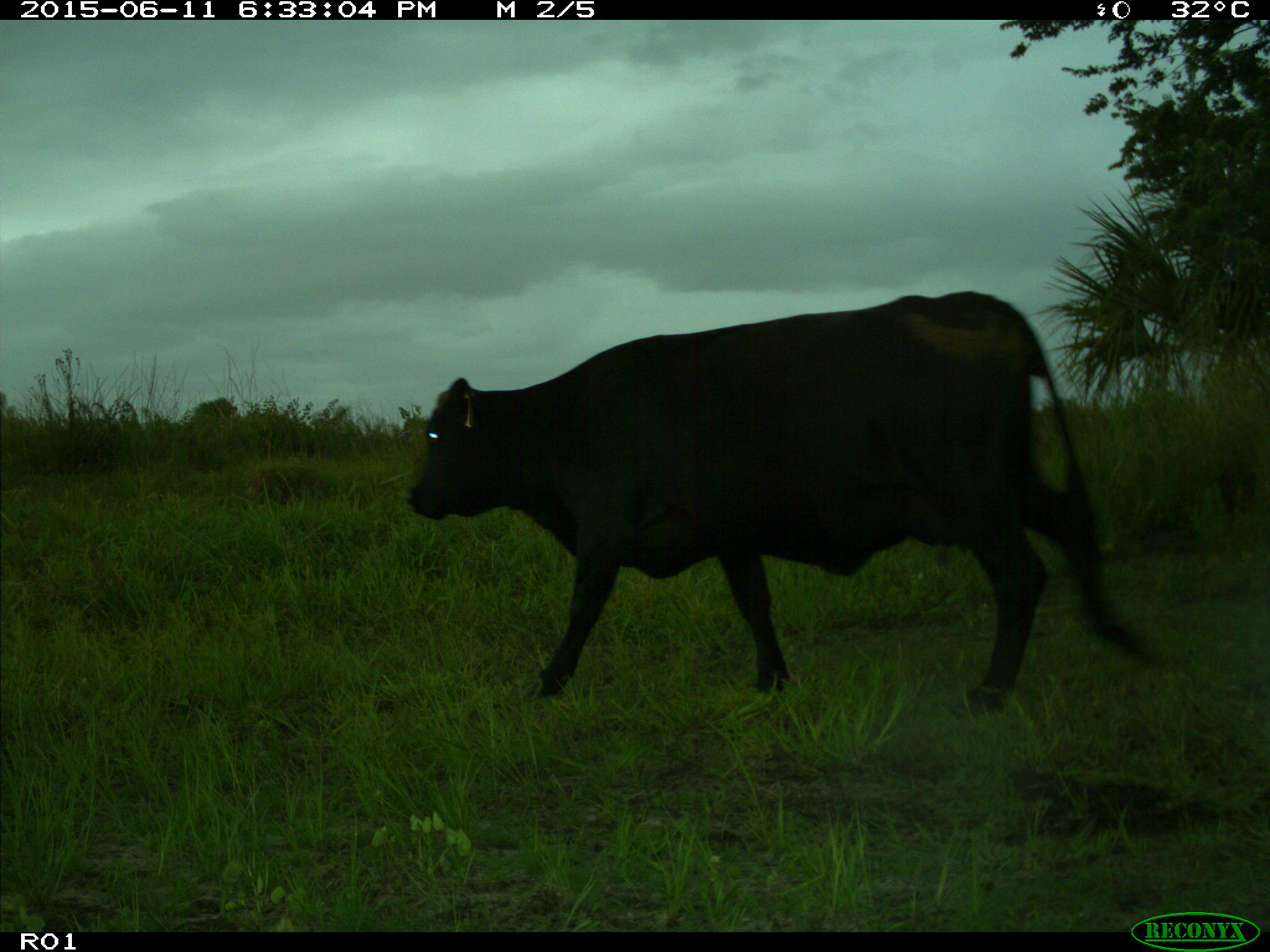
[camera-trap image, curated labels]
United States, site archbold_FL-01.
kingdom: Animalia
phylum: Chordata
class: Mammalia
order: Artiodactyla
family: Bovidae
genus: Bos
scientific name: Bos taurus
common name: domestic cow